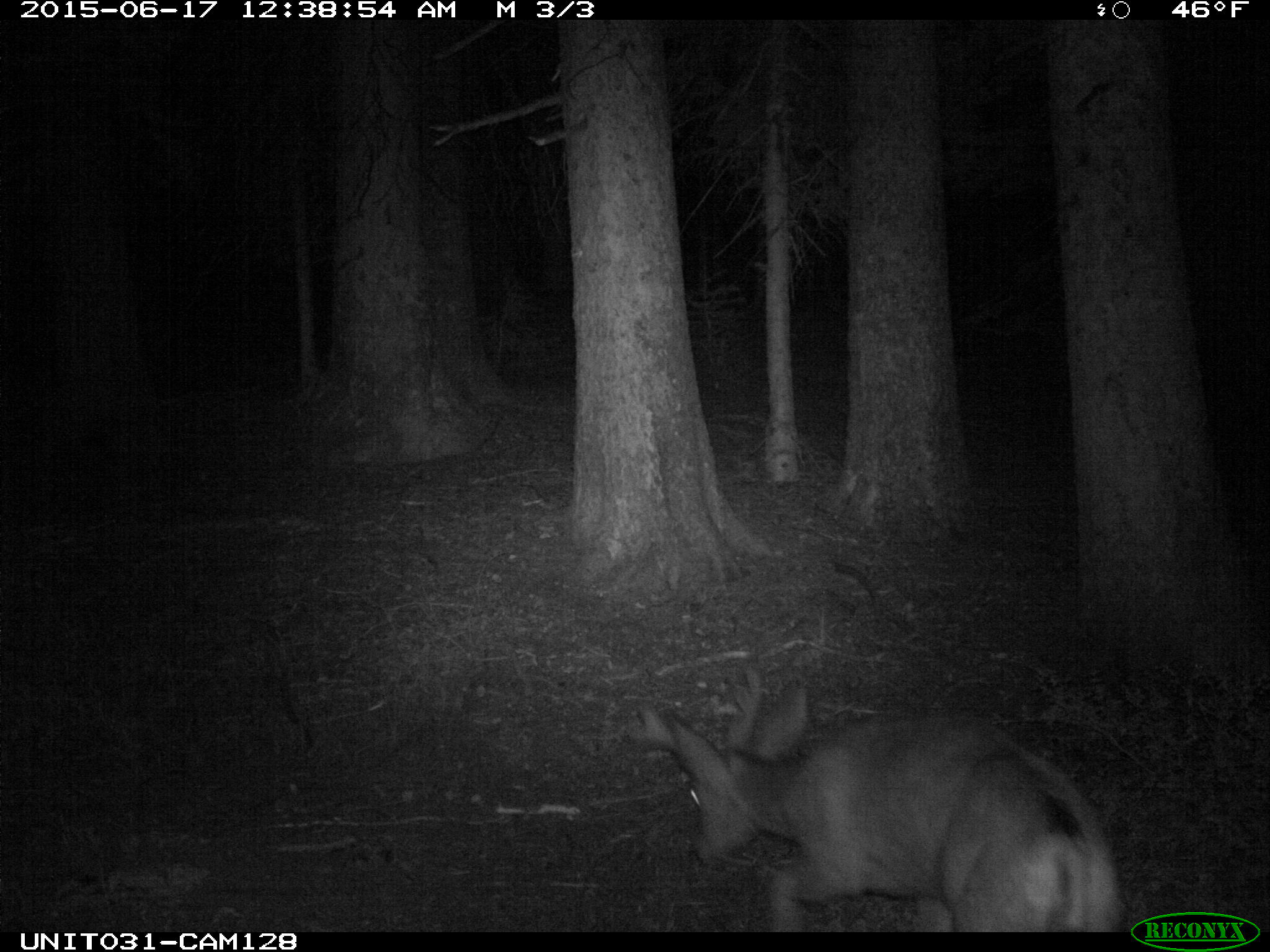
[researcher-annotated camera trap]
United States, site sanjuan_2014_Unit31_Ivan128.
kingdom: Animalia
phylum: Chordata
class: Mammalia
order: Artiodactyla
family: Cervidae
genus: Odocoileus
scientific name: Odocoileus hemionus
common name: mule deer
Odocoileus hemionus (mule deer).